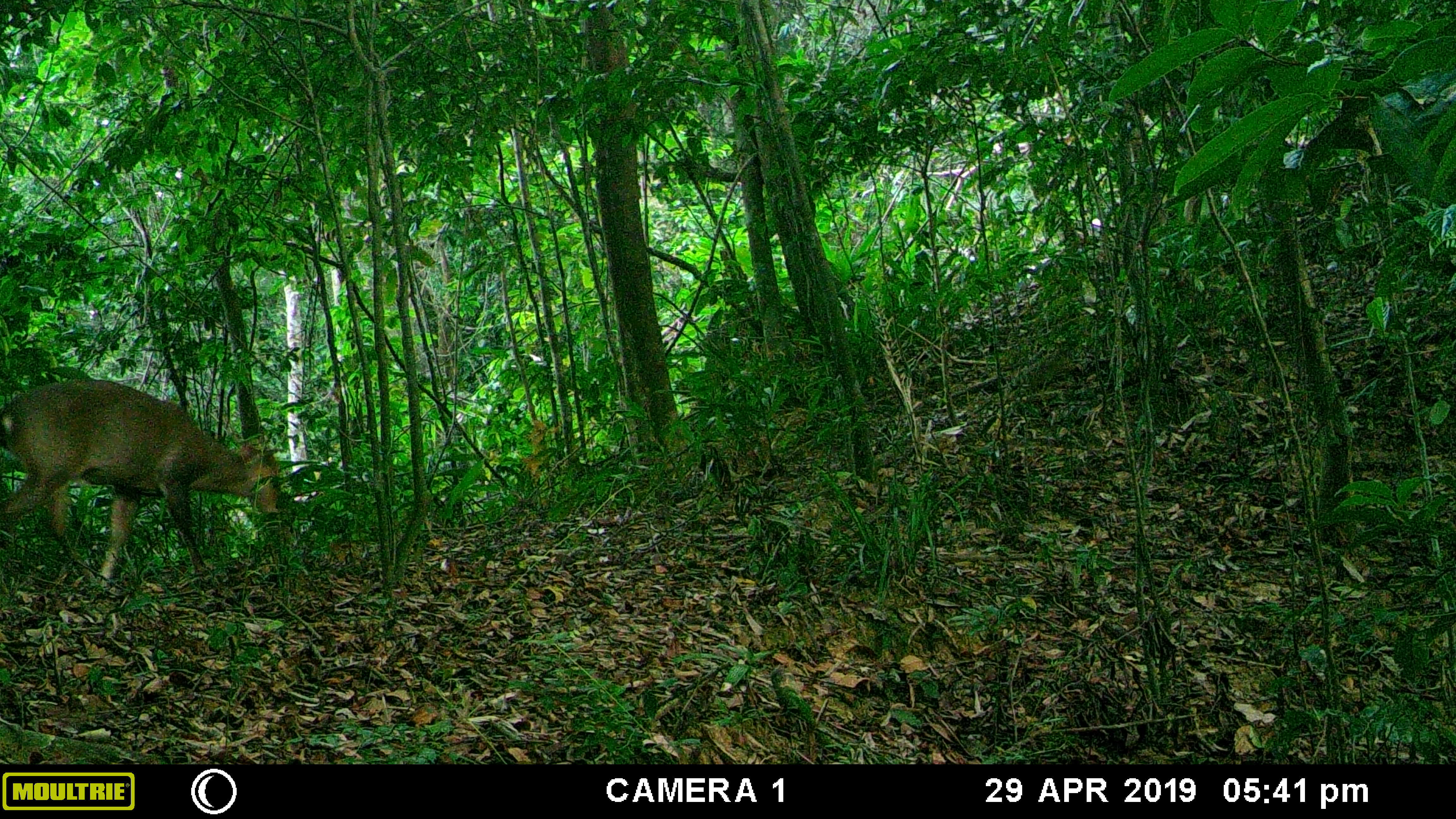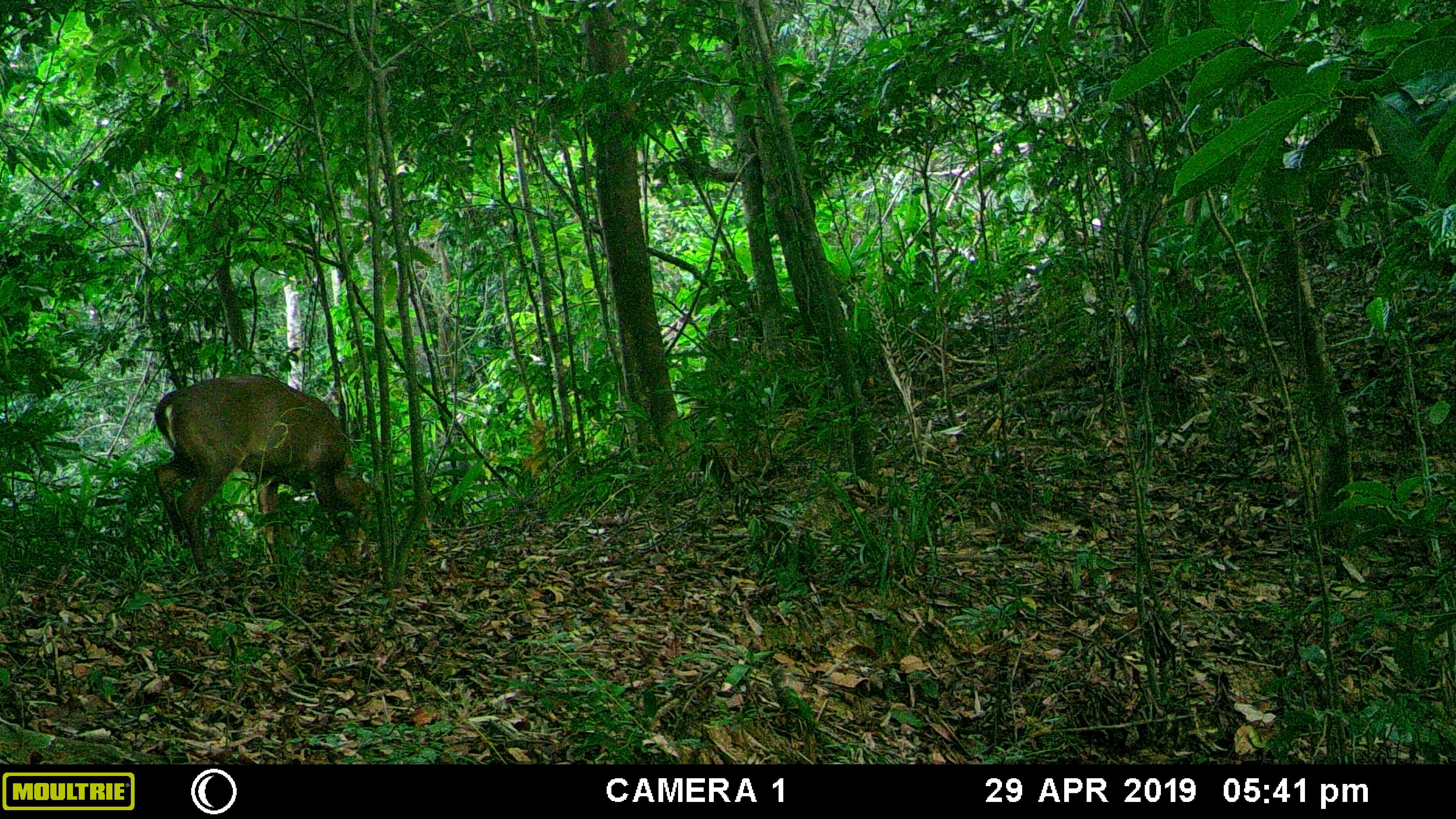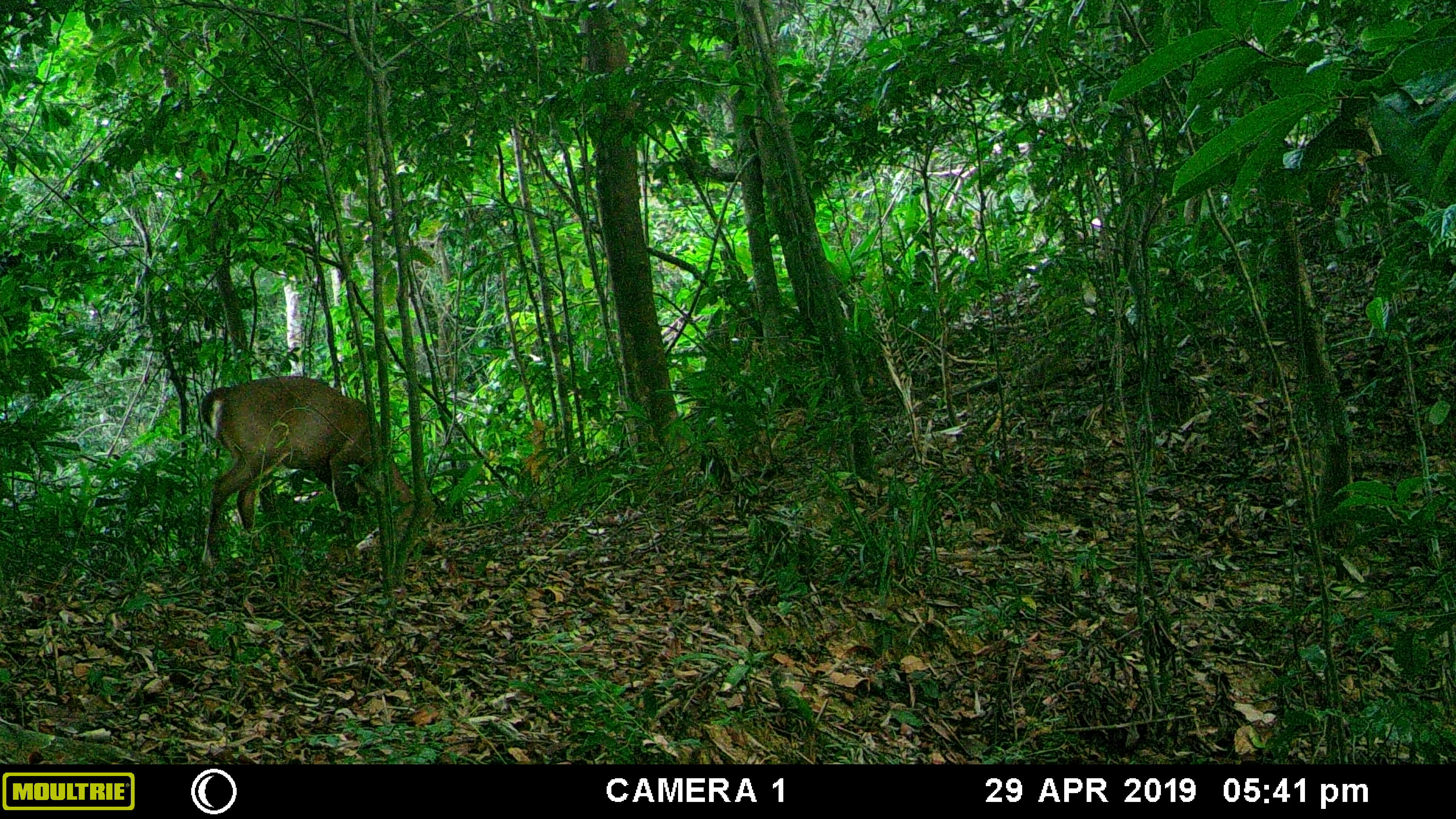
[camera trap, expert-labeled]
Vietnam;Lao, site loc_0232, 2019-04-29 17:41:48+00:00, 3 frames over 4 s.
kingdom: Animalia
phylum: Chordata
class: Mammalia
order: Artiodactyla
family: Cervidae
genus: Muntiacus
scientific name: Muntiacus vuquangensis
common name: large-antlered muntjac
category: large antlered muntjac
Large antlered muntjac (large-antlered muntjac) (Muntiacus vuquangensis). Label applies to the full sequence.